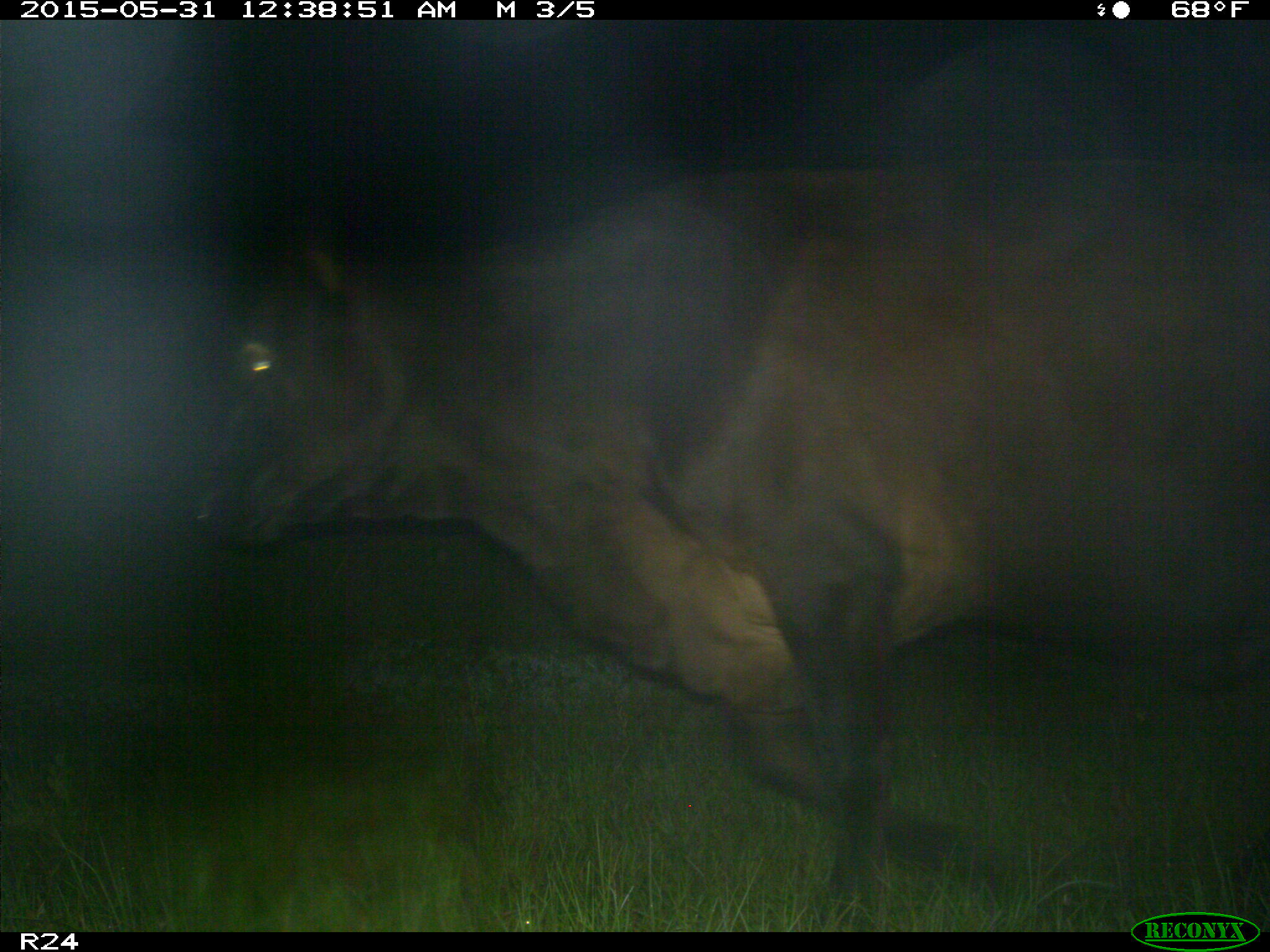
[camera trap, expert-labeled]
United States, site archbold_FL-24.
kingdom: Animalia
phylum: Chordata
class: Mammalia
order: Artiodactyla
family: Bovidae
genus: Bos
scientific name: Bos taurus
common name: domestic cow